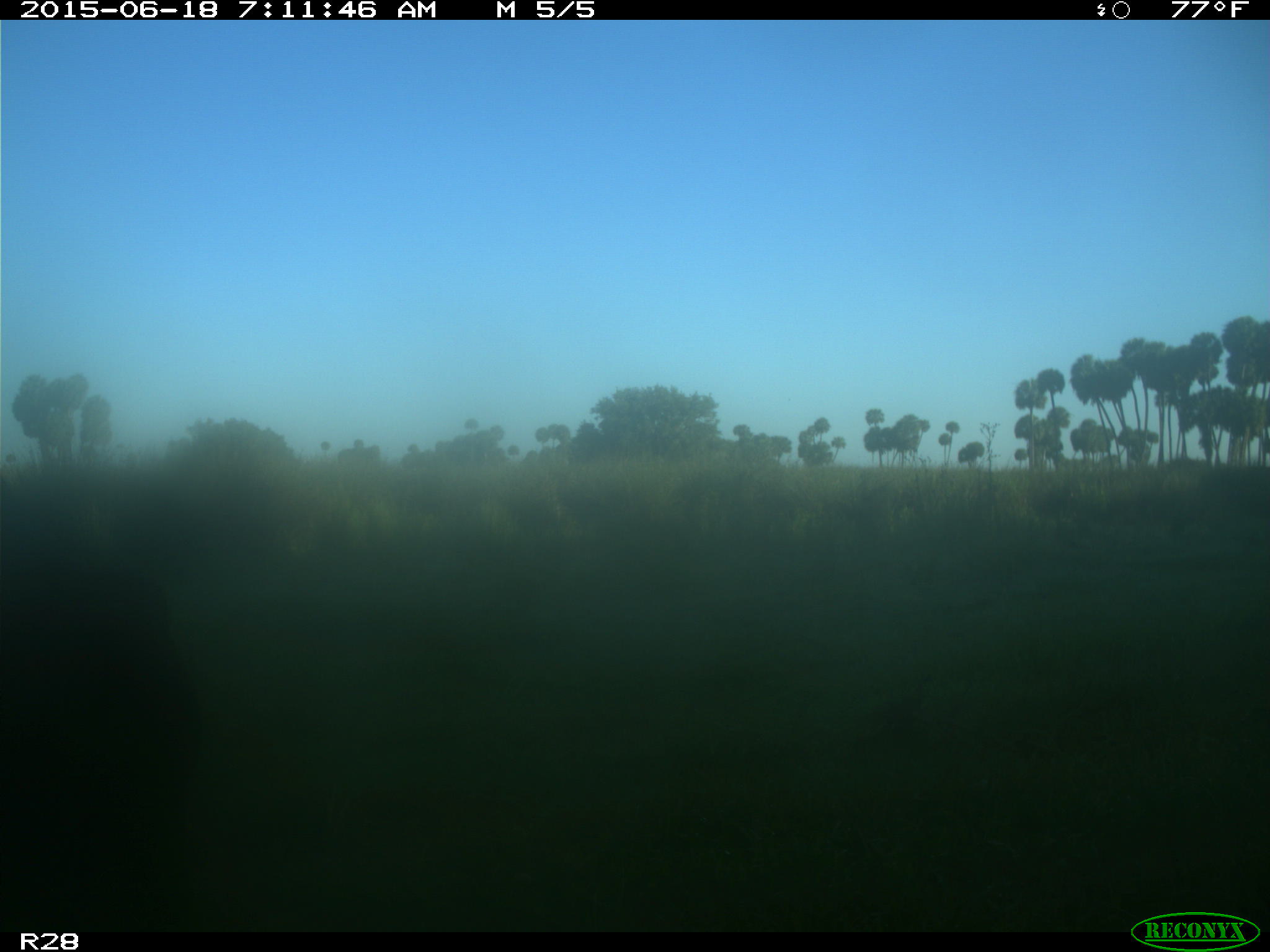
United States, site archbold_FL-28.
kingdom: Animalia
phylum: Chordata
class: Mammalia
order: Artiodactyla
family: Bovidae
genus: Bos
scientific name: Bos taurus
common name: domestic cow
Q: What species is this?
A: Bos taurus (domestic cow).